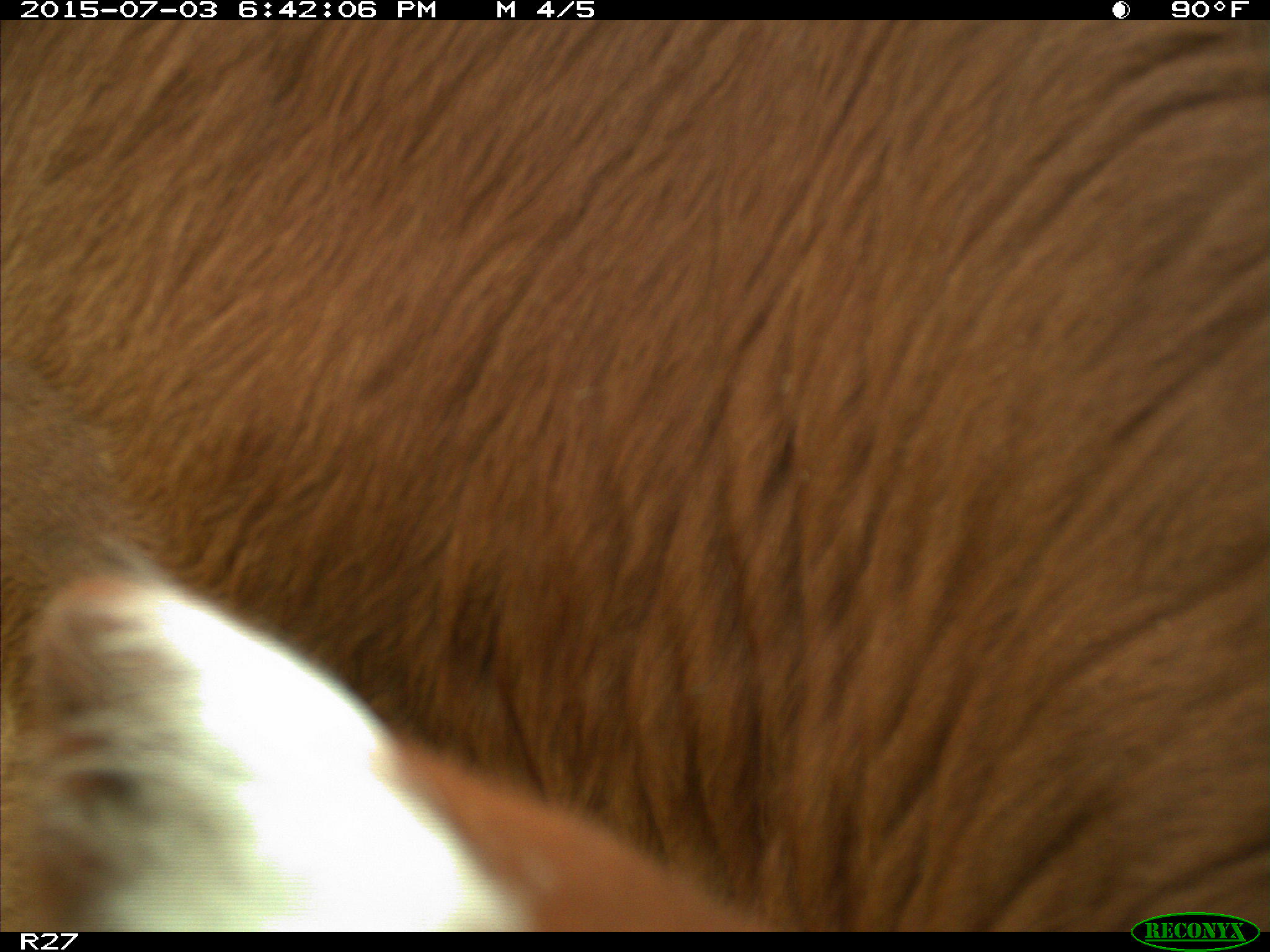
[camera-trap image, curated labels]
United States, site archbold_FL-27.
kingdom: Animalia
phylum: Chordata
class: Mammalia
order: Artiodactyla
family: Bovidae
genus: Bos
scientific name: Bos taurus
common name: domestic cow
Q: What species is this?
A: Bos taurus (domestic cow).